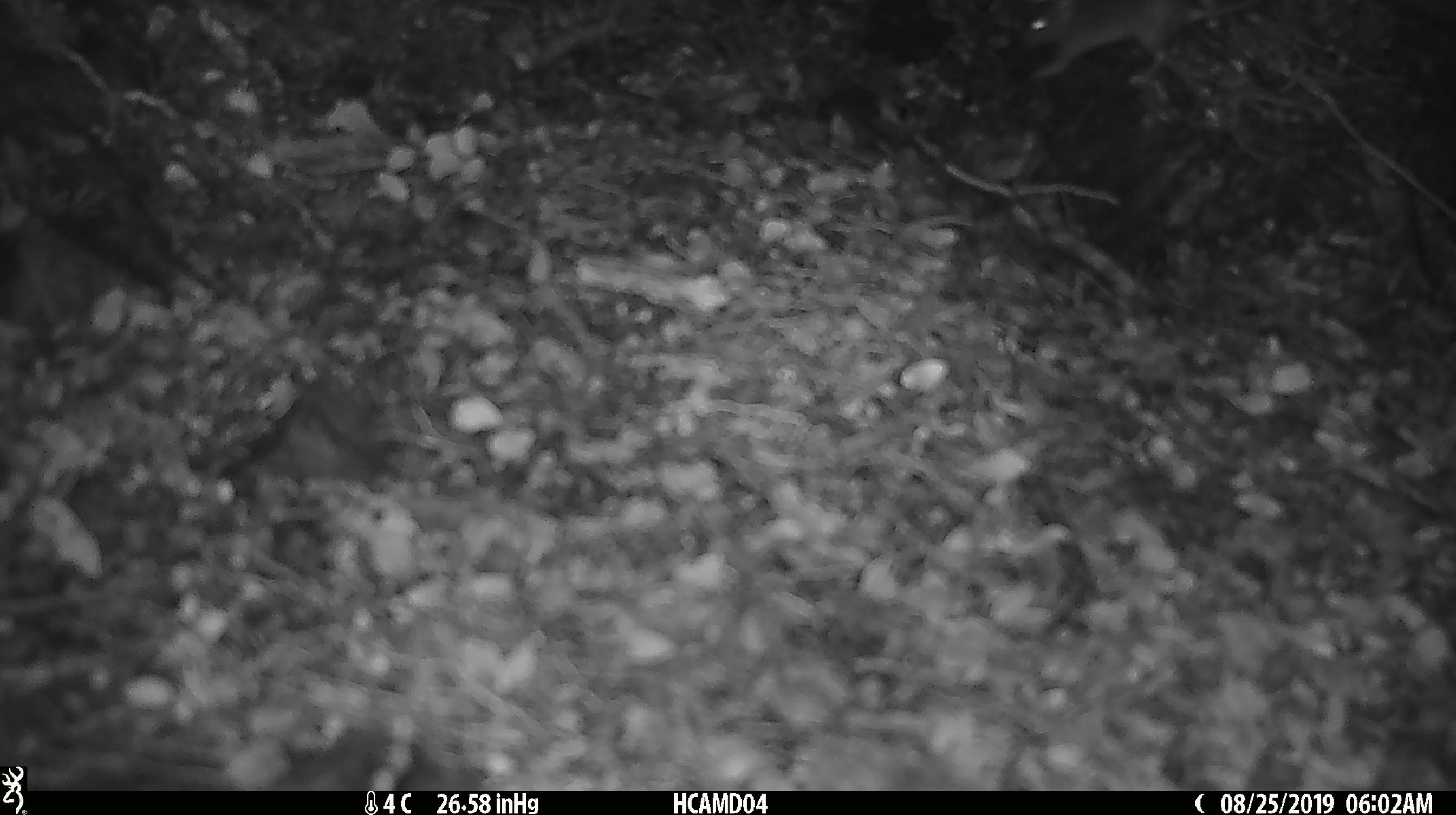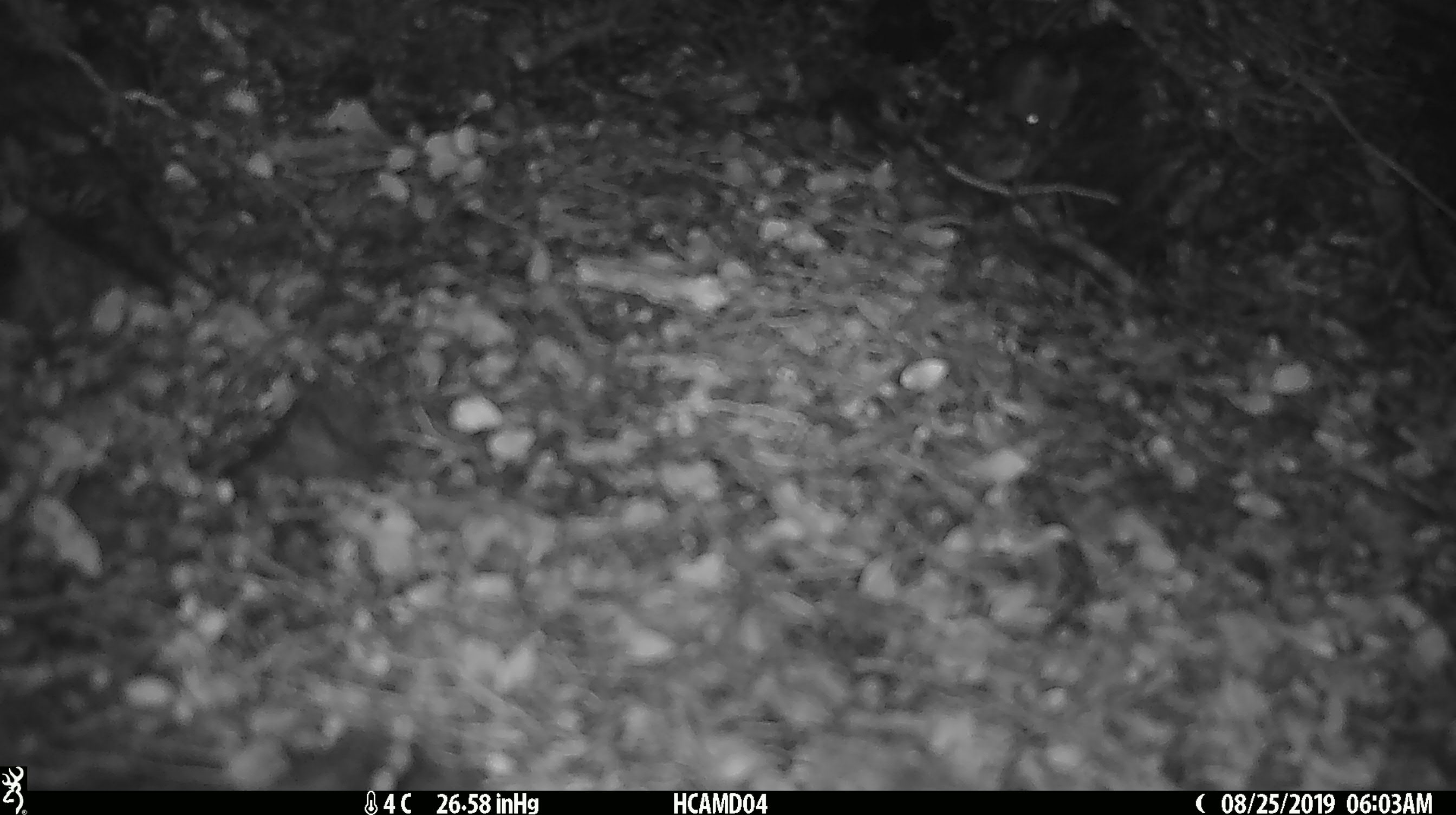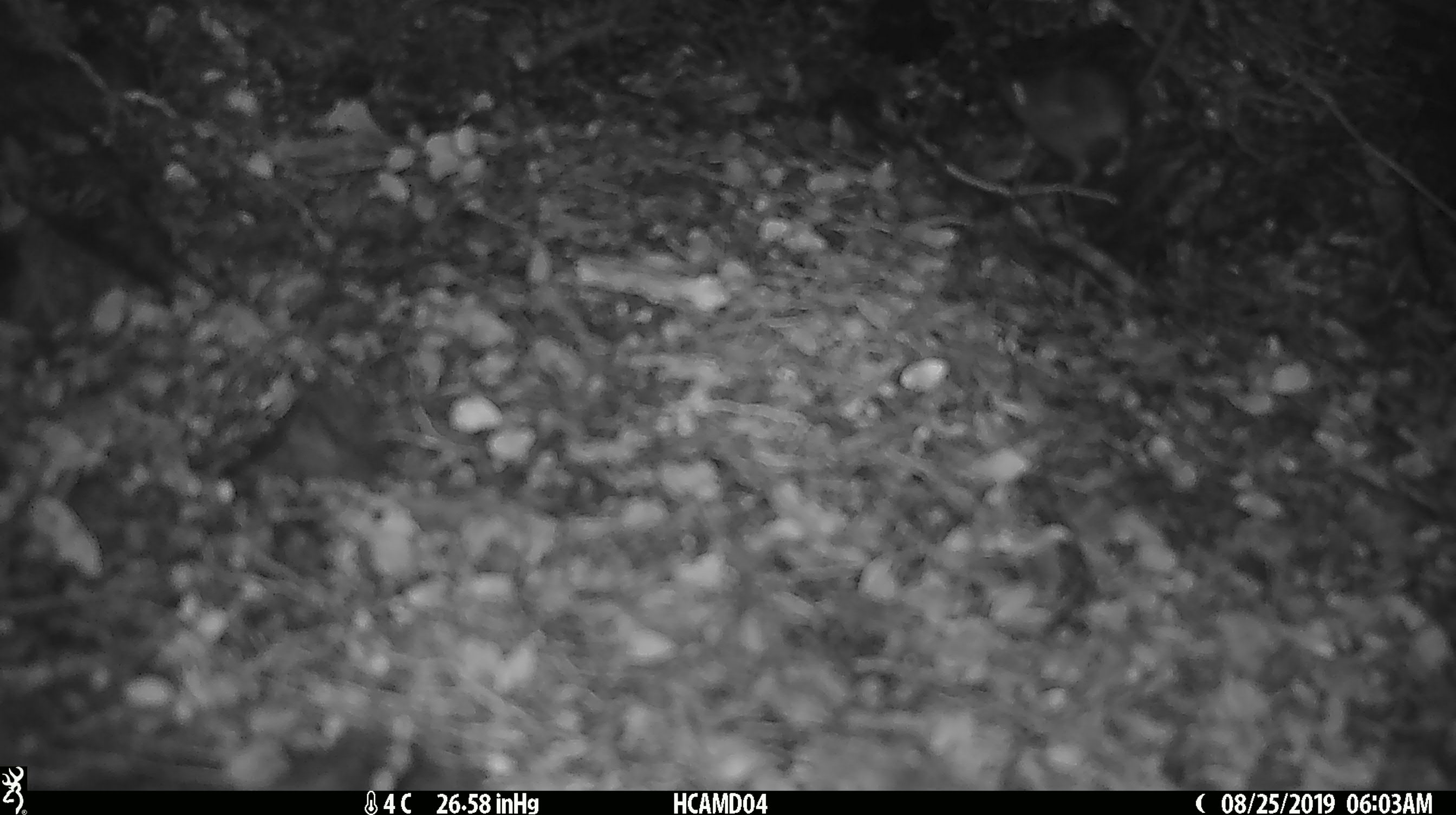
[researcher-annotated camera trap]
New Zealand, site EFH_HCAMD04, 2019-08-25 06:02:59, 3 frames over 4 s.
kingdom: Animalia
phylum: Chordata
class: Mammalia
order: Rodentia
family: Muridae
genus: Mus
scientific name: Mus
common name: mouse